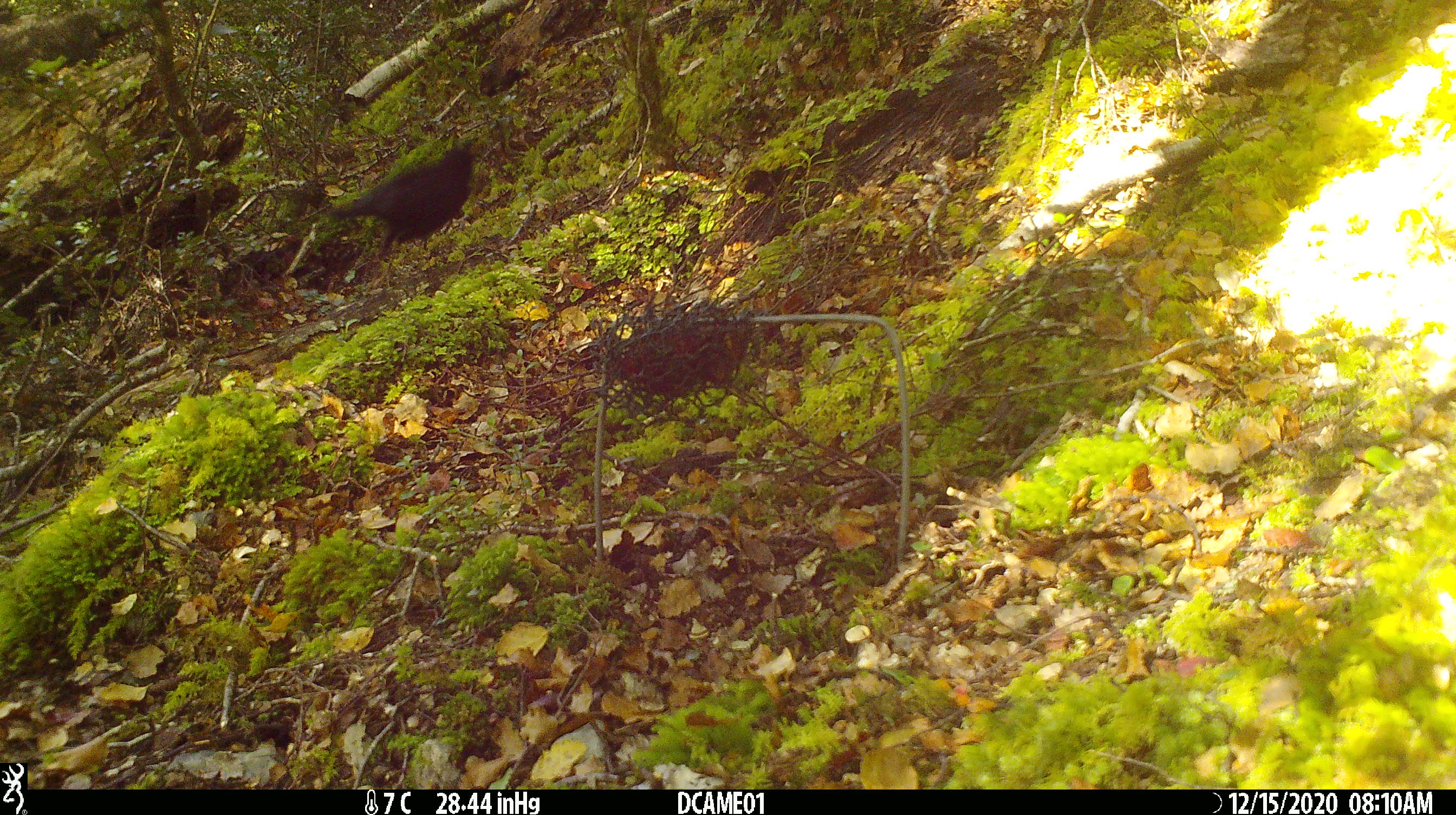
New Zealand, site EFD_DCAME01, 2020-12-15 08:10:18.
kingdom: Animalia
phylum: Chordata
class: Aves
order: Passeriformes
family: Turdidae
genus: Turdus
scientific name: Turdus merula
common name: eurasian blackbird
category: blackbird